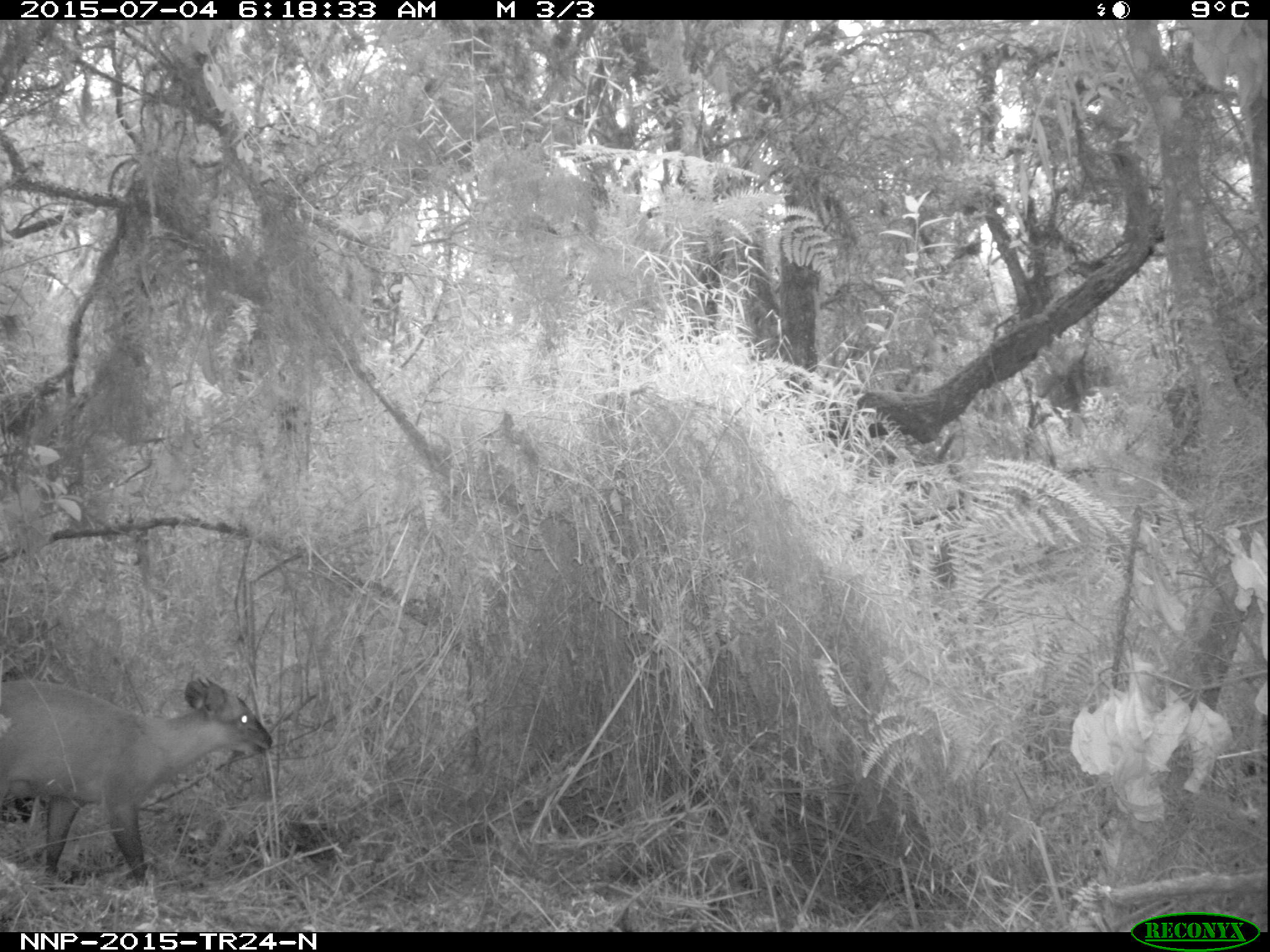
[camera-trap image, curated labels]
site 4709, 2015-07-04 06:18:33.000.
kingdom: Animalia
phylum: Chordata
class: Mammalia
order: Artiodactyla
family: Bovidae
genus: Cephalophus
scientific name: Cephalophus nigrifrons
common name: black-fronted duiker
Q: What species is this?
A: Cephalophus nigrifrons (black-fronted duiker).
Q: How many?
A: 1.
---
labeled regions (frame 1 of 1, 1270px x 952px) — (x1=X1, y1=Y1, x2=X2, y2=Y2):
cephalophus nigrifrons: (x1=0, y1=677, x2=273, y2=886)